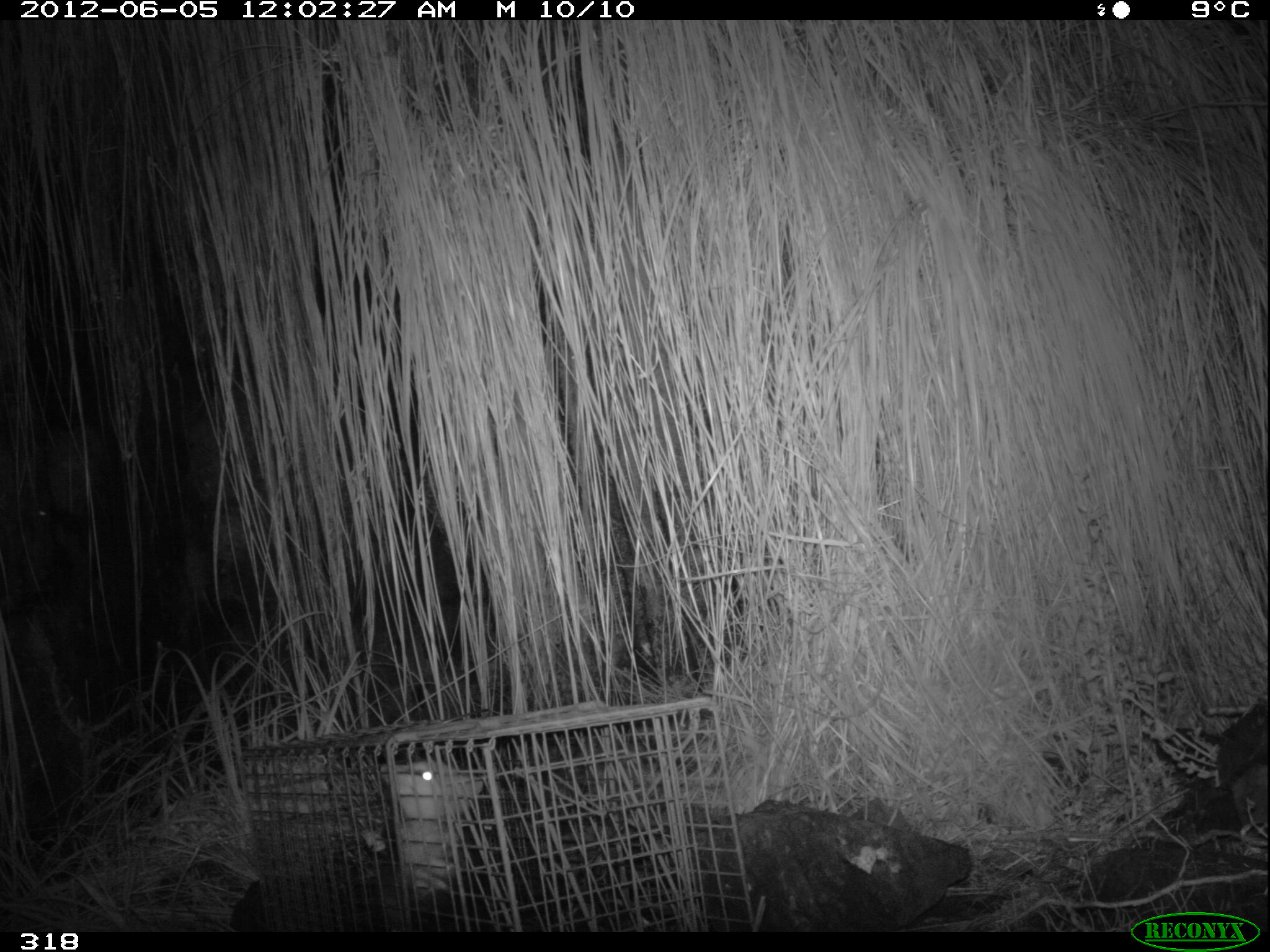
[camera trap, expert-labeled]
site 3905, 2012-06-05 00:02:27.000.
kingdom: Animalia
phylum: Chordata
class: Mammalia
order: Didelphimorphia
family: Didelphidae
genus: Didelphis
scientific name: Didelphis pernigra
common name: andean white-eared opossum